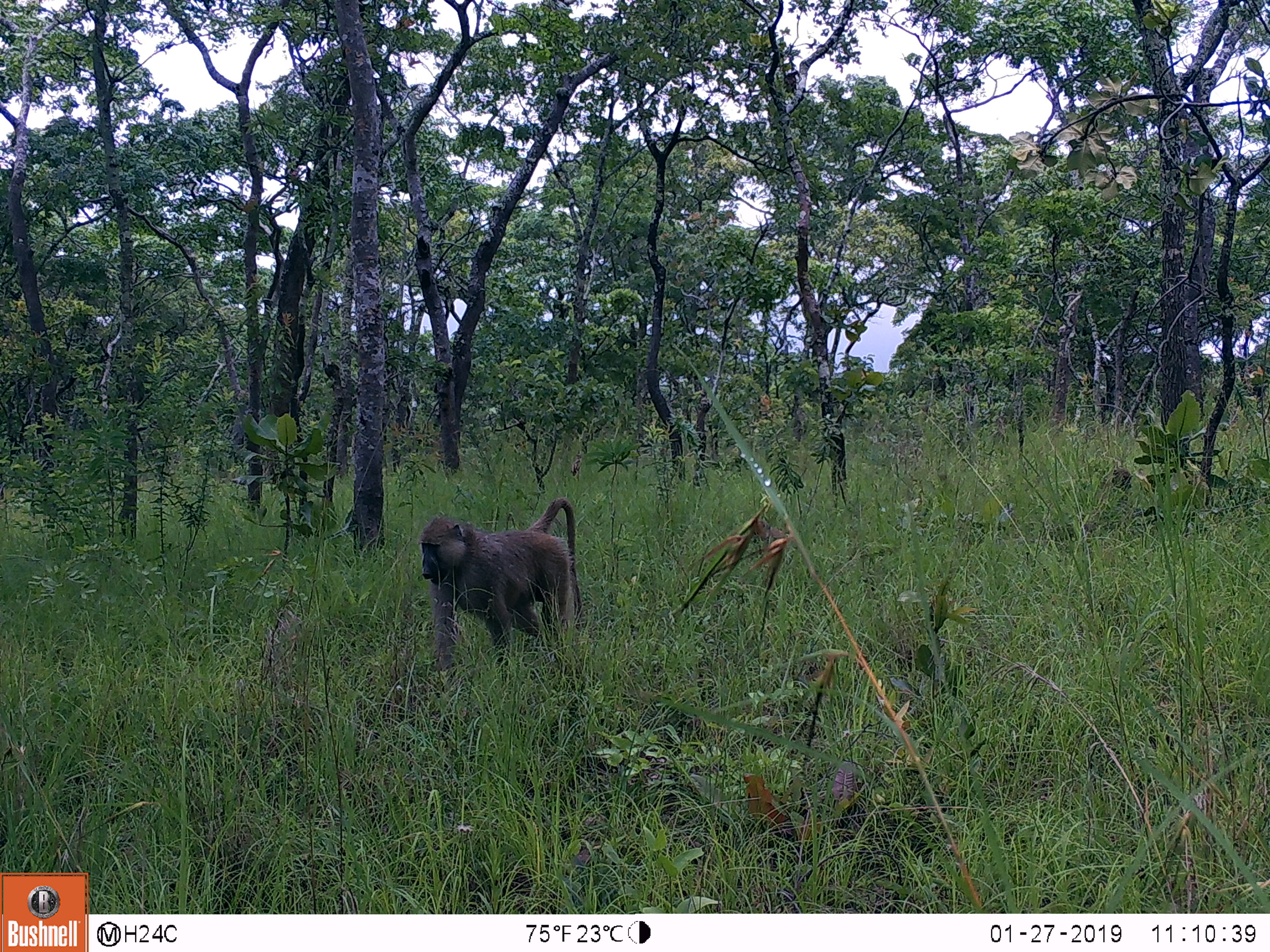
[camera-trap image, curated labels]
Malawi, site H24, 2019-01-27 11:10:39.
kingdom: Animalia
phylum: Chordata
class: Mammalia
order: Primates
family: Cercopithecidae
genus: Papio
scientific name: Papio cynocephalus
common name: yellow baboon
Yellow baboon (Papio cynocephalus), count 1.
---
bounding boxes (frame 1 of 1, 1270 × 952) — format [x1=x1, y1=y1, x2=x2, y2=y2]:
yellow baboon: [x1=413, y1=498, x2=585, y2=678]